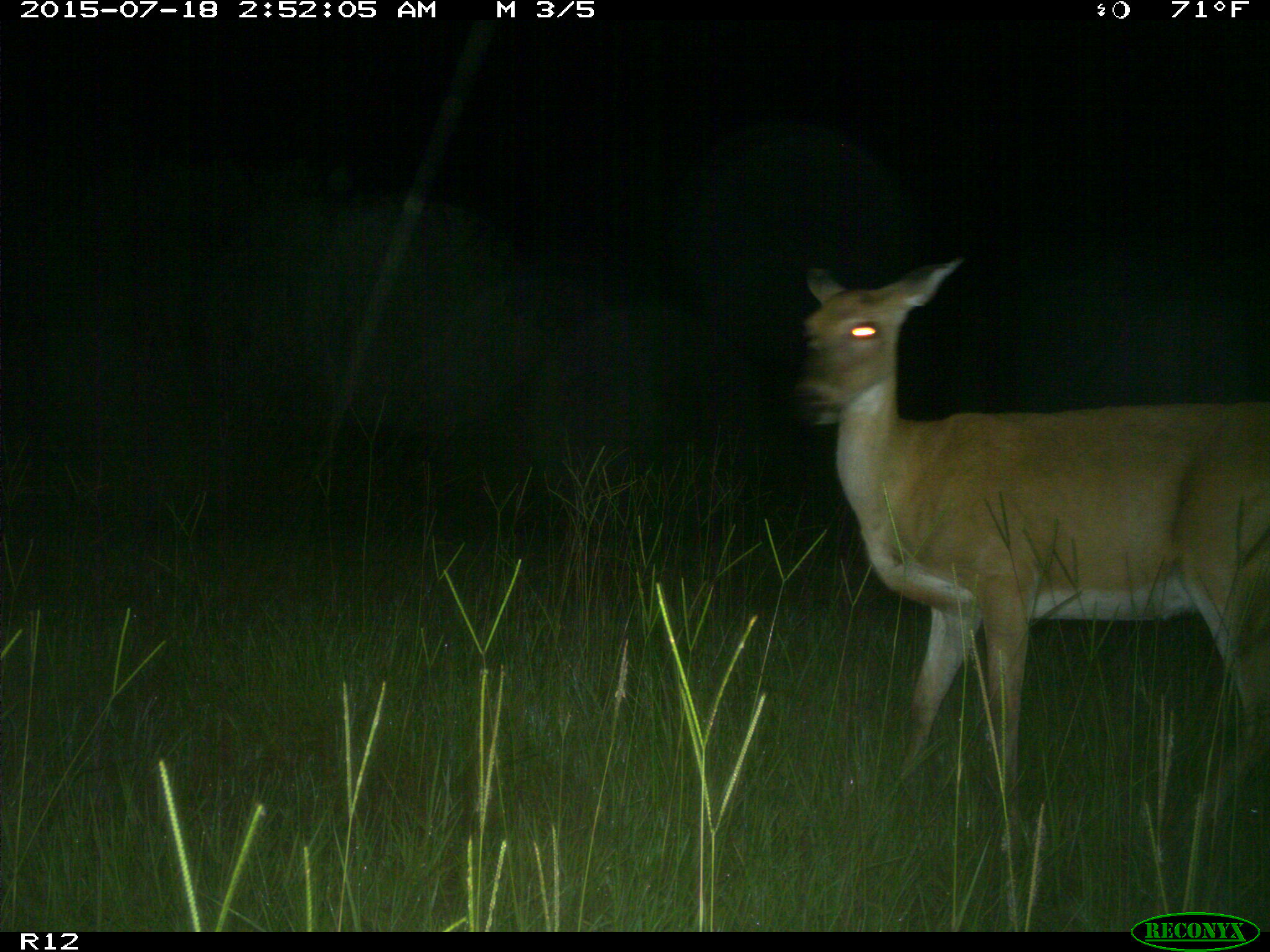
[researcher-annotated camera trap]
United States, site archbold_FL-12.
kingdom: Animalia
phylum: Chordata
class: Mammalia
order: Artiodactyla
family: Cervidae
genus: Odocoileus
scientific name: Odocoileus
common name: deer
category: unidentified deer